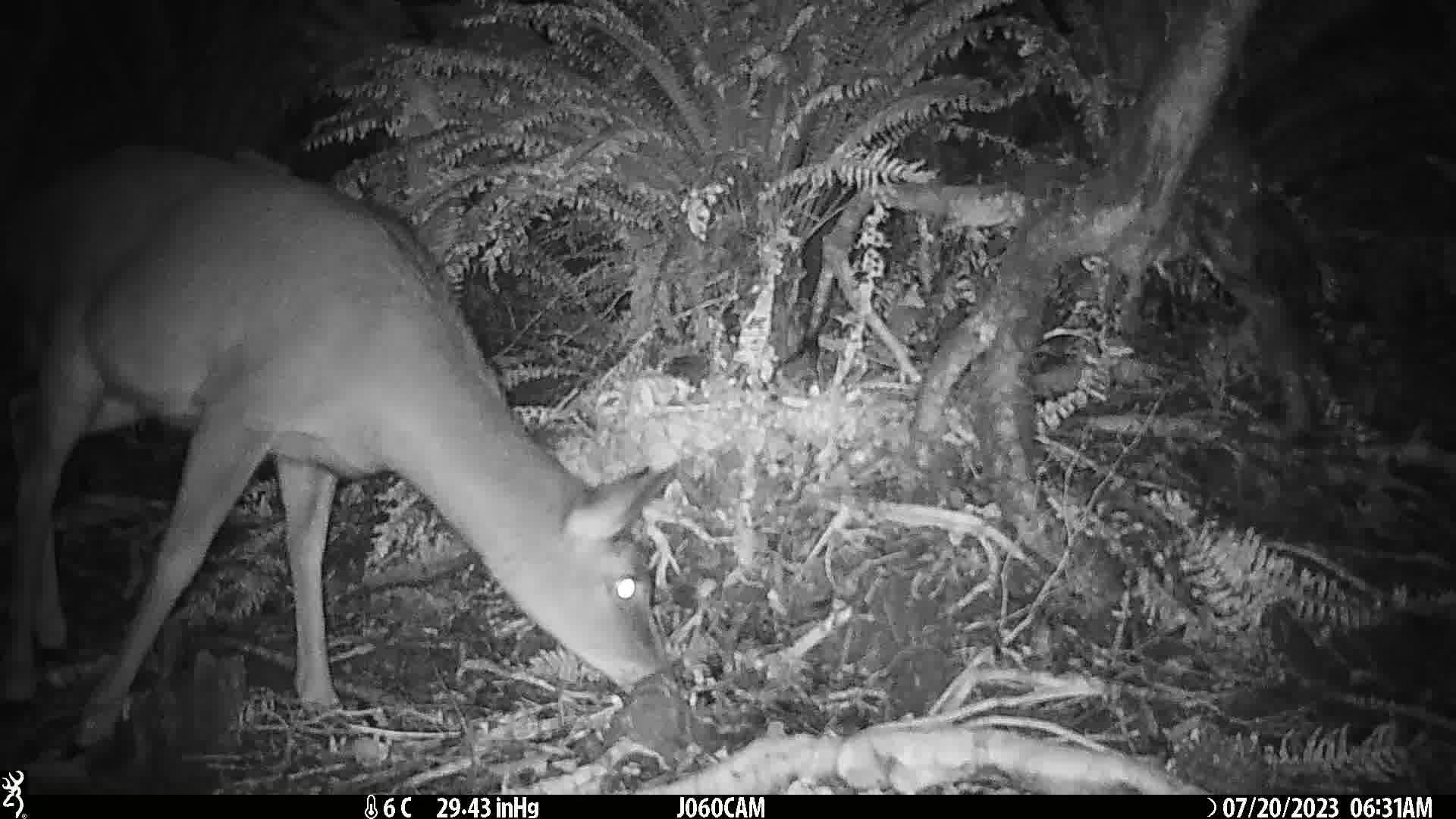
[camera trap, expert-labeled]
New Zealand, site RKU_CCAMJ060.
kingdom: Animalia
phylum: Chordata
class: Mammalia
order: Artiodactyla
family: Cervidae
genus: Odocoileus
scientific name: Odocoileus virginianus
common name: white-tailed deer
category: white tailed deer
White tailed deer (white-tailed deer) (Odocoileus virginianus).